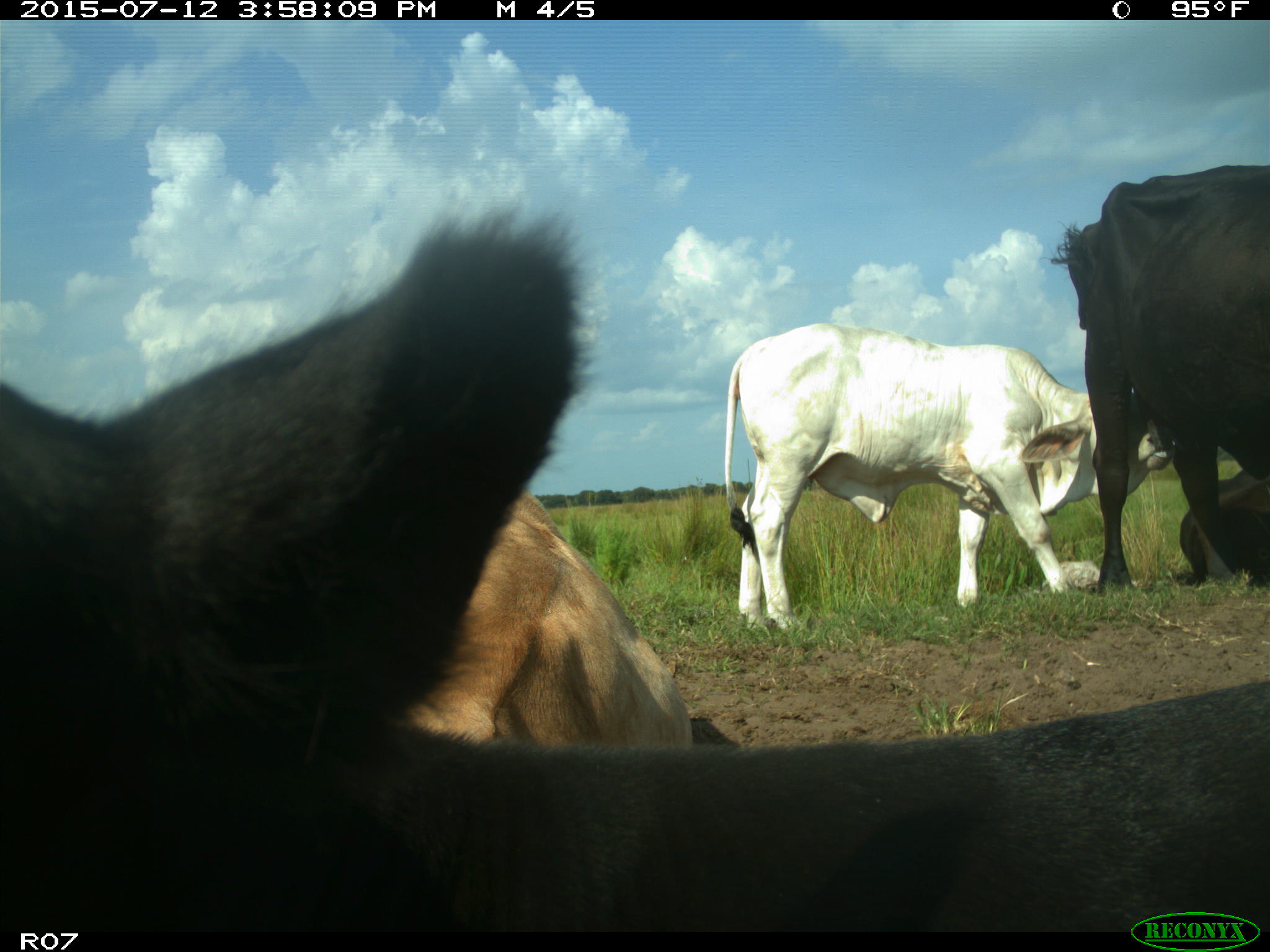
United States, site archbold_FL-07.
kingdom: Animalia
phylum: Chordata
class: Mammalia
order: Artiodactyla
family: Bovidae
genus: Bos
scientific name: Bos taurus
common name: domestic cow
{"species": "Bos taurus (domestic cow)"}